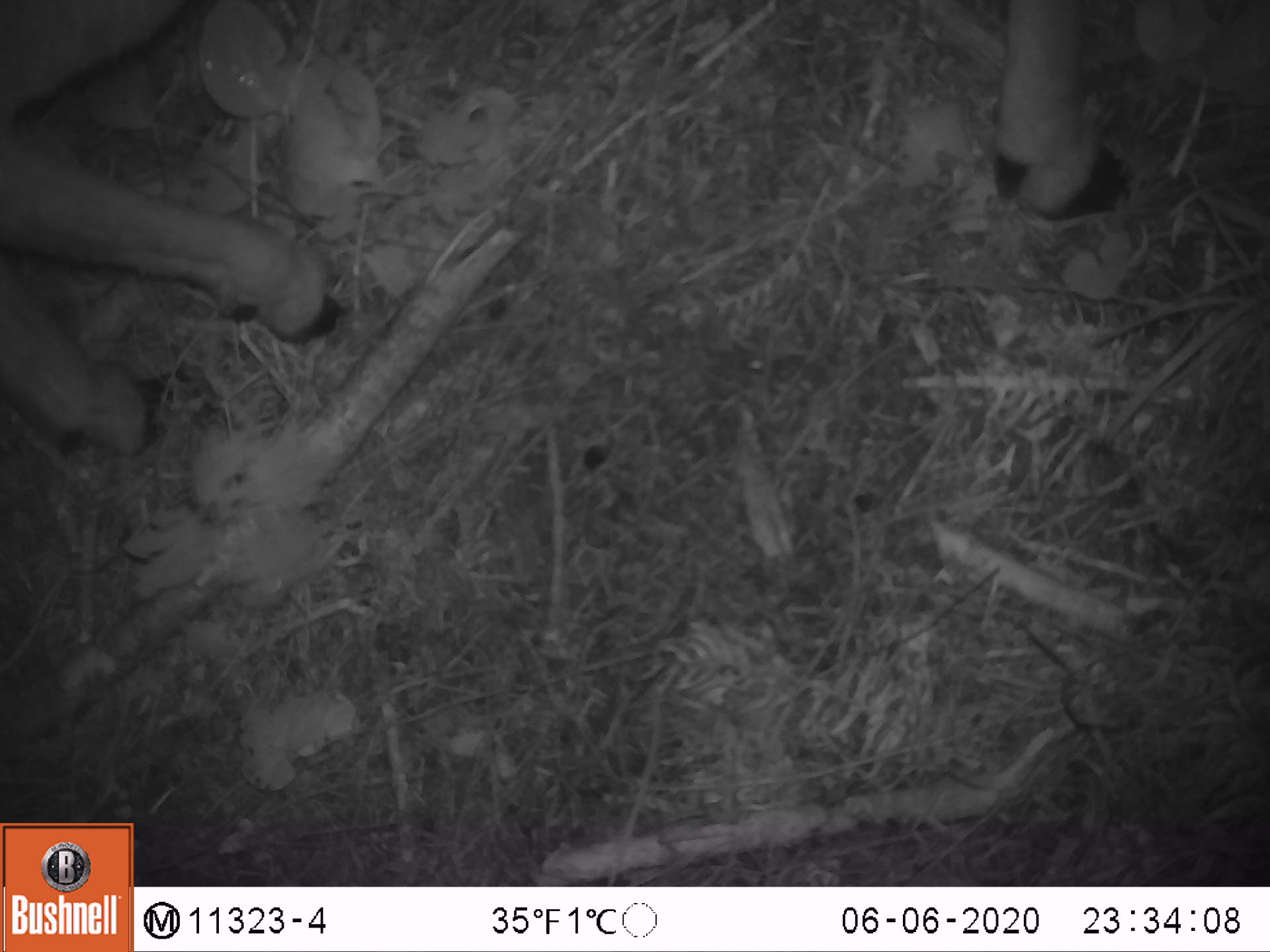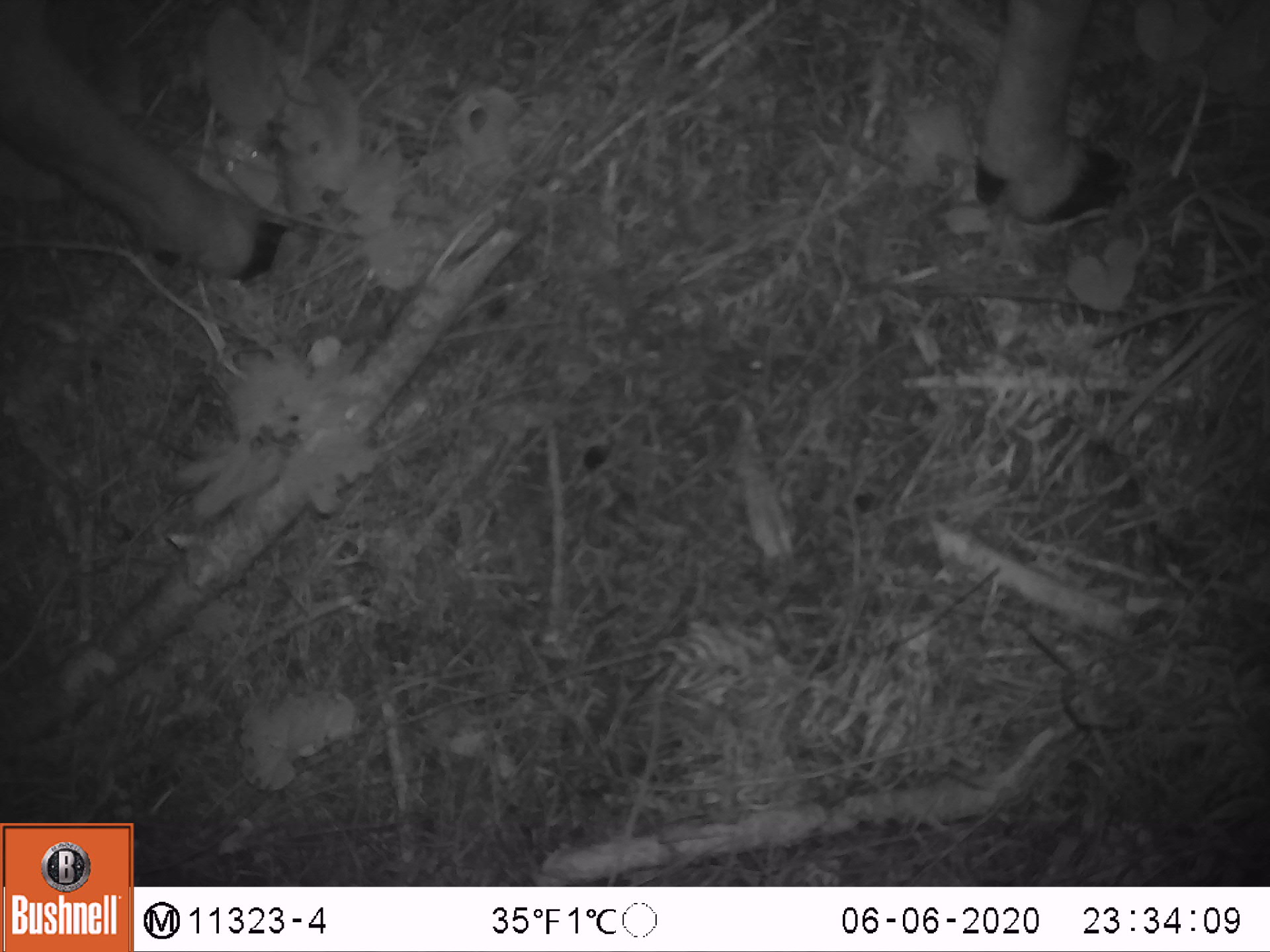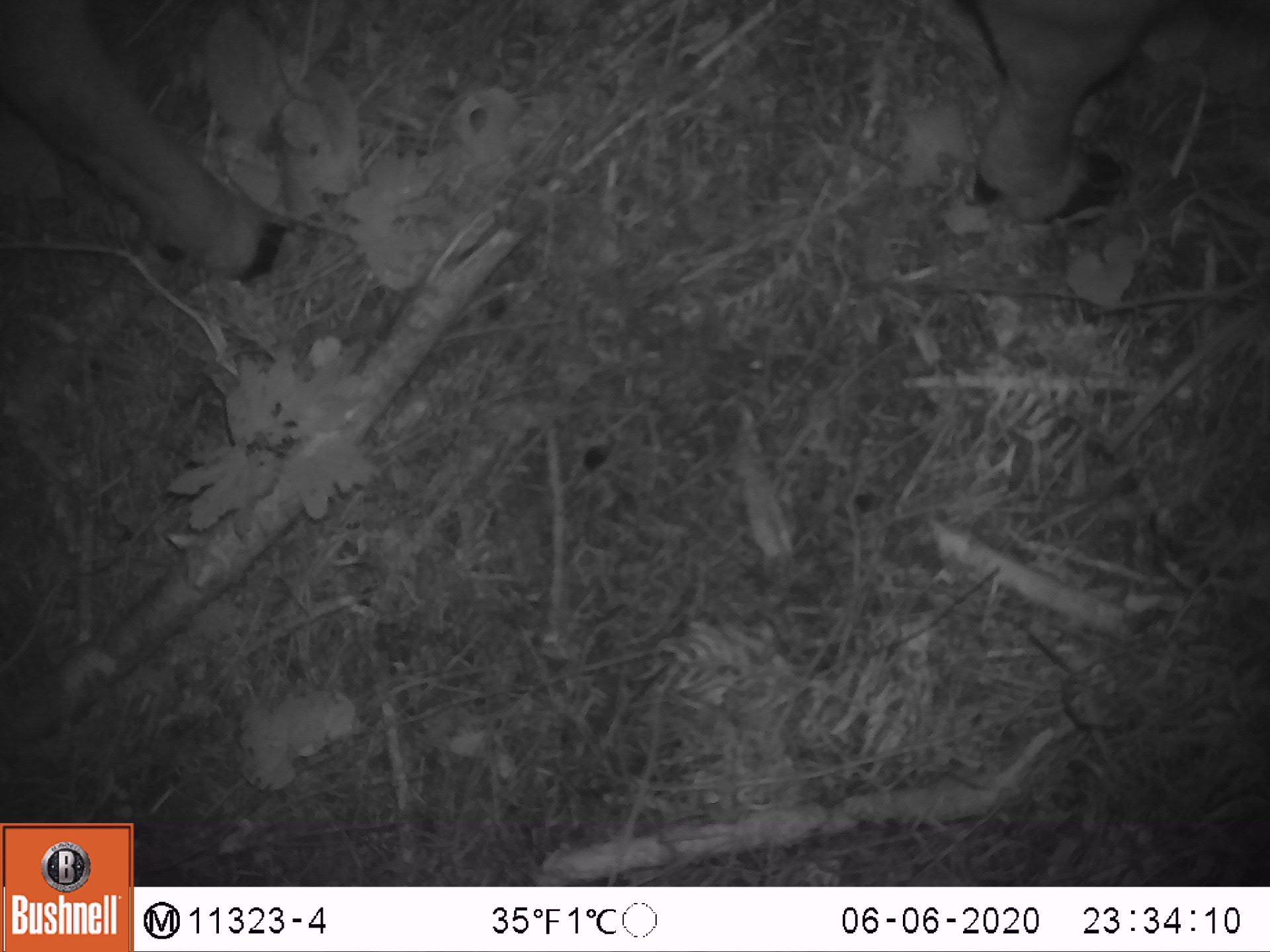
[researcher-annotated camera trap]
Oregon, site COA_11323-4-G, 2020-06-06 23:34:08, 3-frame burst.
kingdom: Animalia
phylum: Chordata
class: Mammalia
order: Artiodactyla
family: Cervidae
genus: Odocoileus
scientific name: Odocoileus hemionus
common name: black-tailed deer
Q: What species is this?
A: Black-tailed deer (Odocoileus hemionus).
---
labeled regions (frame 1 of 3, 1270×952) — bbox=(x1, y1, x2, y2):
black-tailed deer: bbox=(0, 3, 1147, 470)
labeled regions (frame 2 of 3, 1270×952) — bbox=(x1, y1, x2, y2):
black-tailed deer: bbox=(0, 0, 1149, 287)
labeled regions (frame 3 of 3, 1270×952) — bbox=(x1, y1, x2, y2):
black-tailed deer: bbox=(0, 1, 1171, 289)